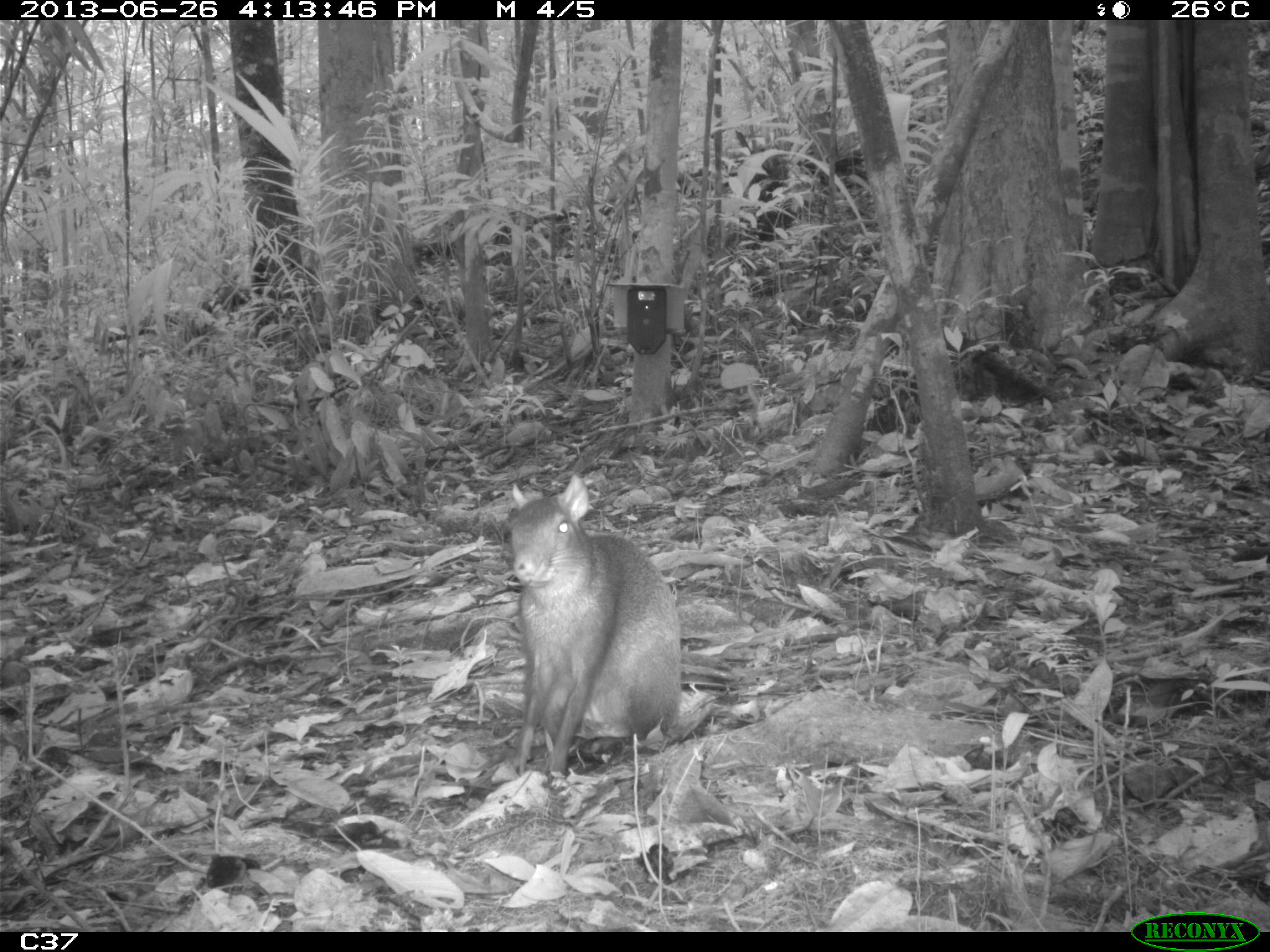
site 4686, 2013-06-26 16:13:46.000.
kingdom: Animalia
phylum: Chordata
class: Mammalia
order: Rodentia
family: Dasyproctidae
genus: Dasyprocta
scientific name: Dasyprocta leporina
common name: red-rumped agouti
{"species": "Dasyprocta leporina (red-rumped agouti)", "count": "1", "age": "adult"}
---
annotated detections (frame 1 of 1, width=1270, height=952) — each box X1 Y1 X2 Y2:
dasyprocta leporina: 489 474 684 787